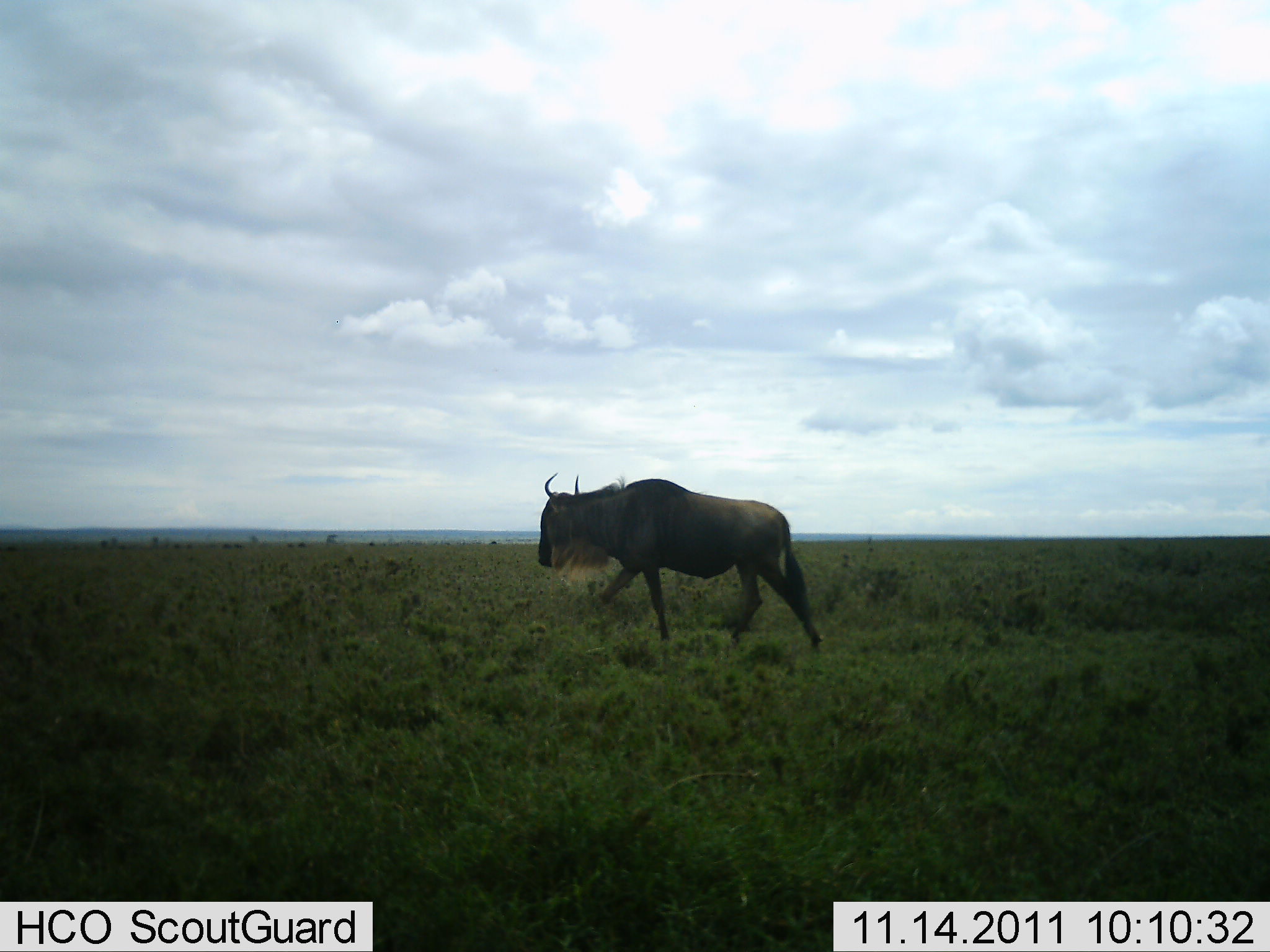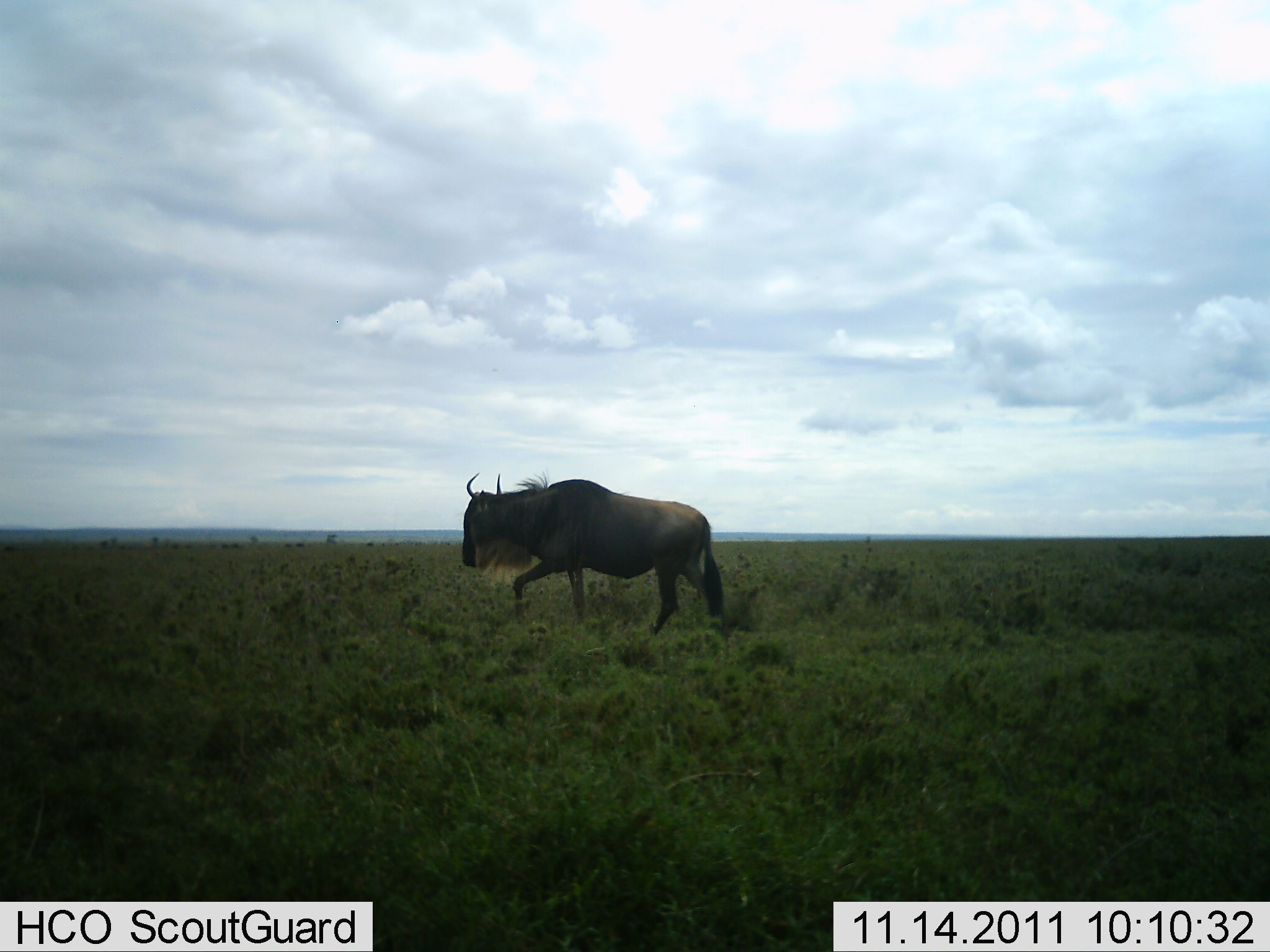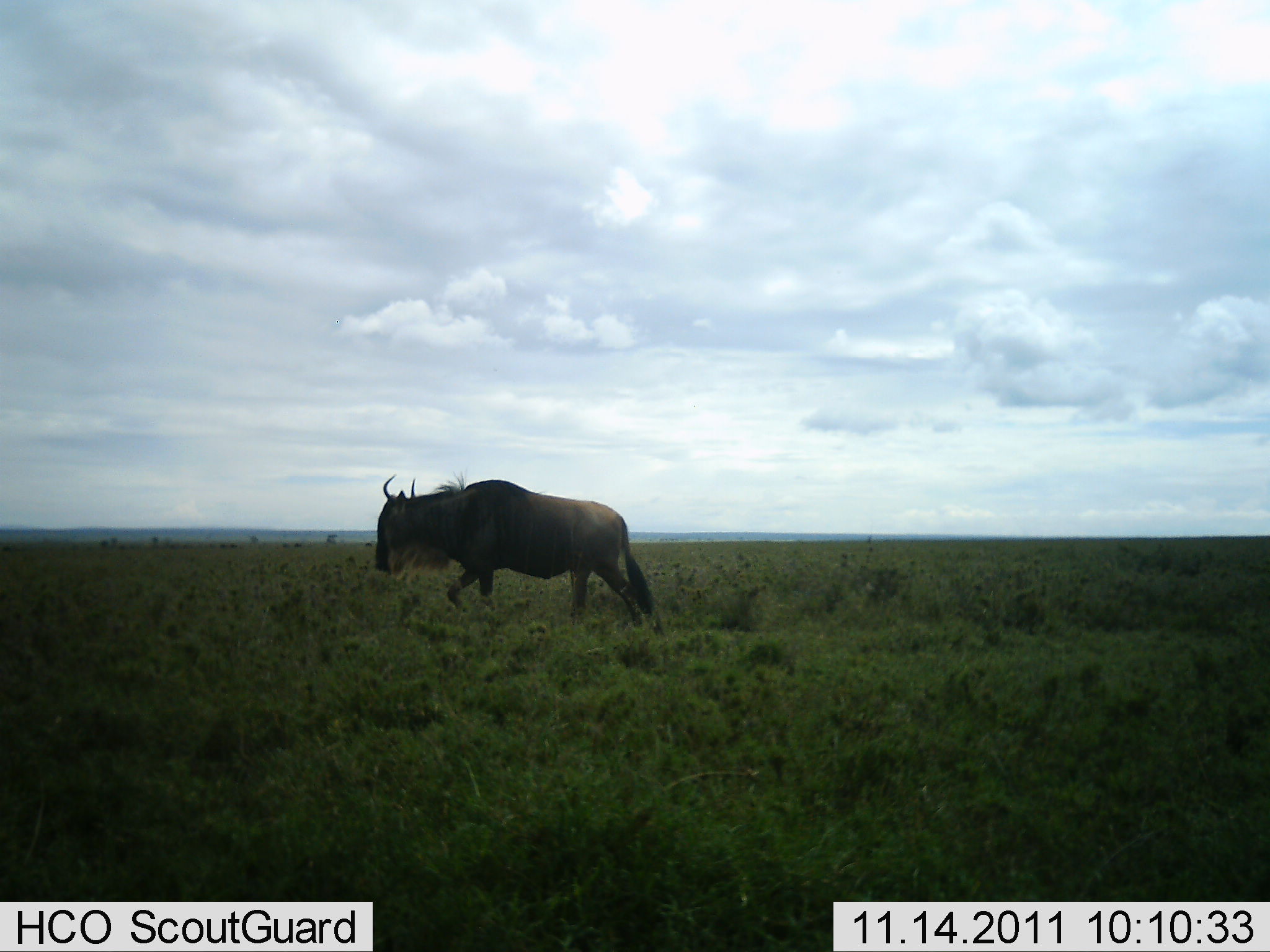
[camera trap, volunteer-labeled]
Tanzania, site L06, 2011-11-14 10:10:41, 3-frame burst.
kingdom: Animalia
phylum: Chordata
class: Mammalia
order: Artiodactyla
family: Bovidae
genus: Connochaetes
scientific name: Connochaetes taurinus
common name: blue wildebeest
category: wildebeest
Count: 1.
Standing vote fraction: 0%.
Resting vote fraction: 0%.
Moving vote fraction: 100%.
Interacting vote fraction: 0%.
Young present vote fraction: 0%.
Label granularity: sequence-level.